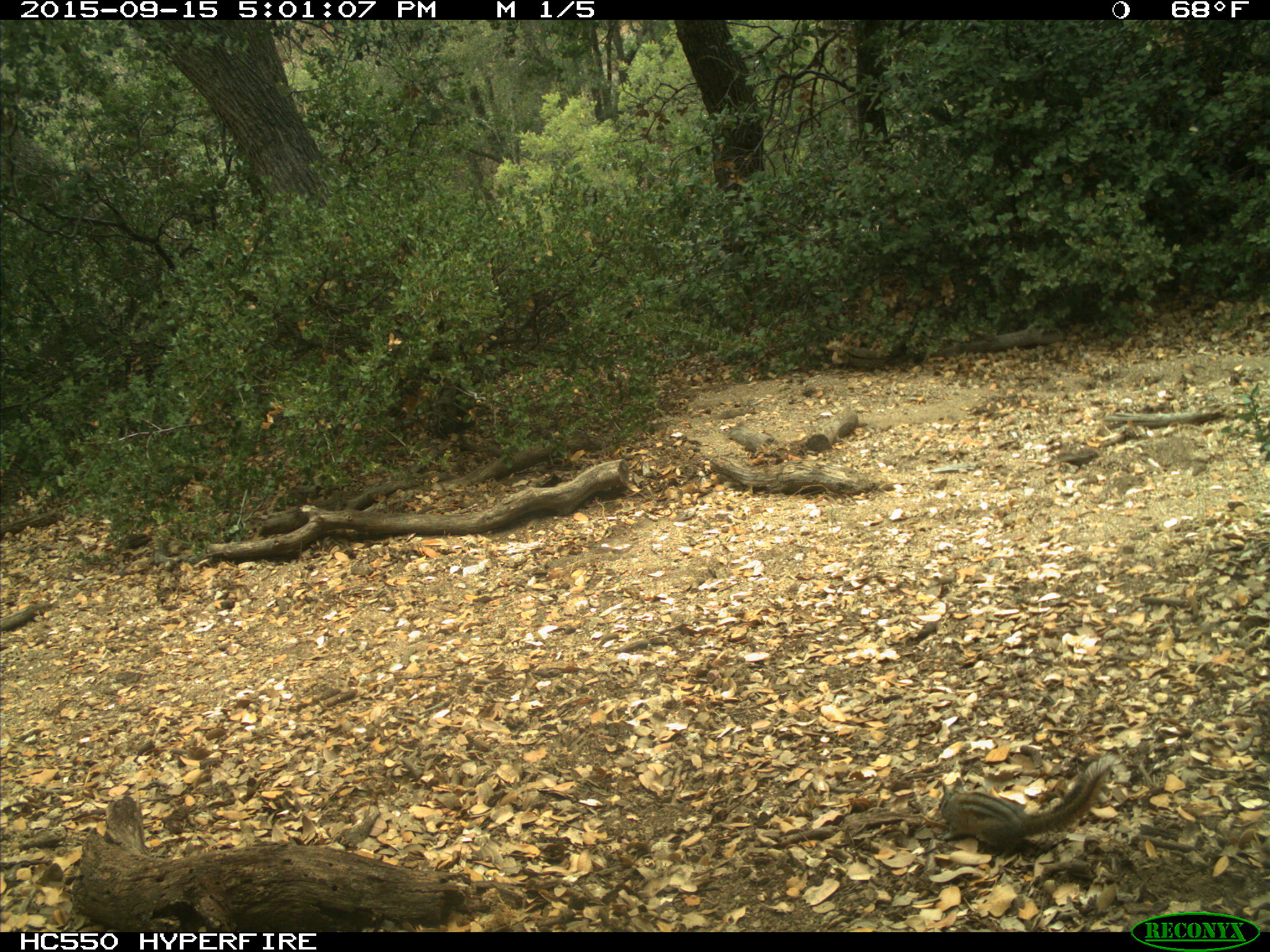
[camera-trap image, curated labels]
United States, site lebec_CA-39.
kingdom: Animalia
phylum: Chordata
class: Mammalia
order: Rodentia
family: Sciuridae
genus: Tamias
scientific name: Tamias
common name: chipmunk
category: unidentified chipmunk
Unidentified chipmunk (chipmunk) (Tamias).